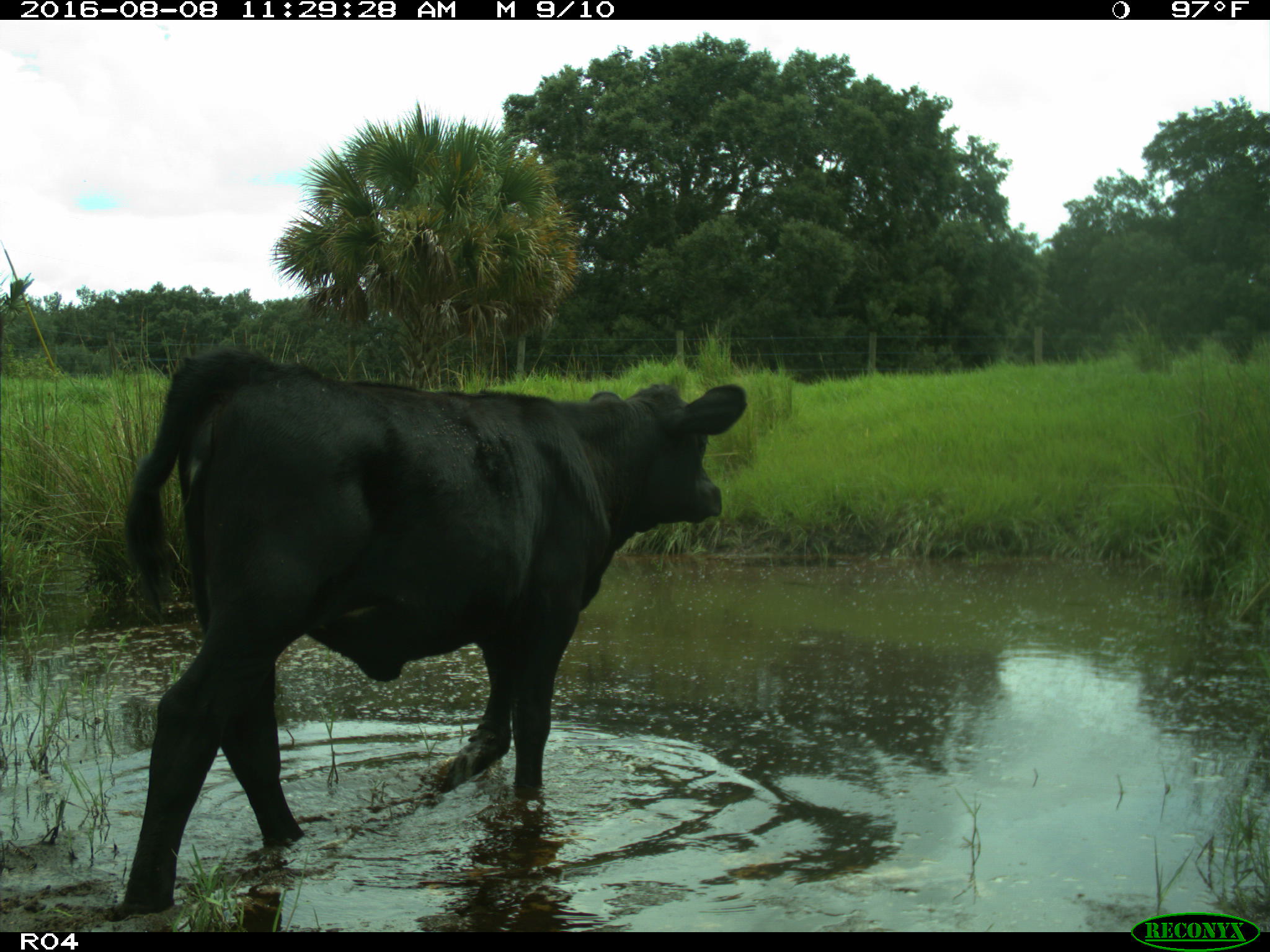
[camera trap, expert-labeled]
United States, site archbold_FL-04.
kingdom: Animalia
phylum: Chordata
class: Mammalia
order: Artiodactyla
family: Bovidae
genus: Bos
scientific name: Bos taurus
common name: domestic cow